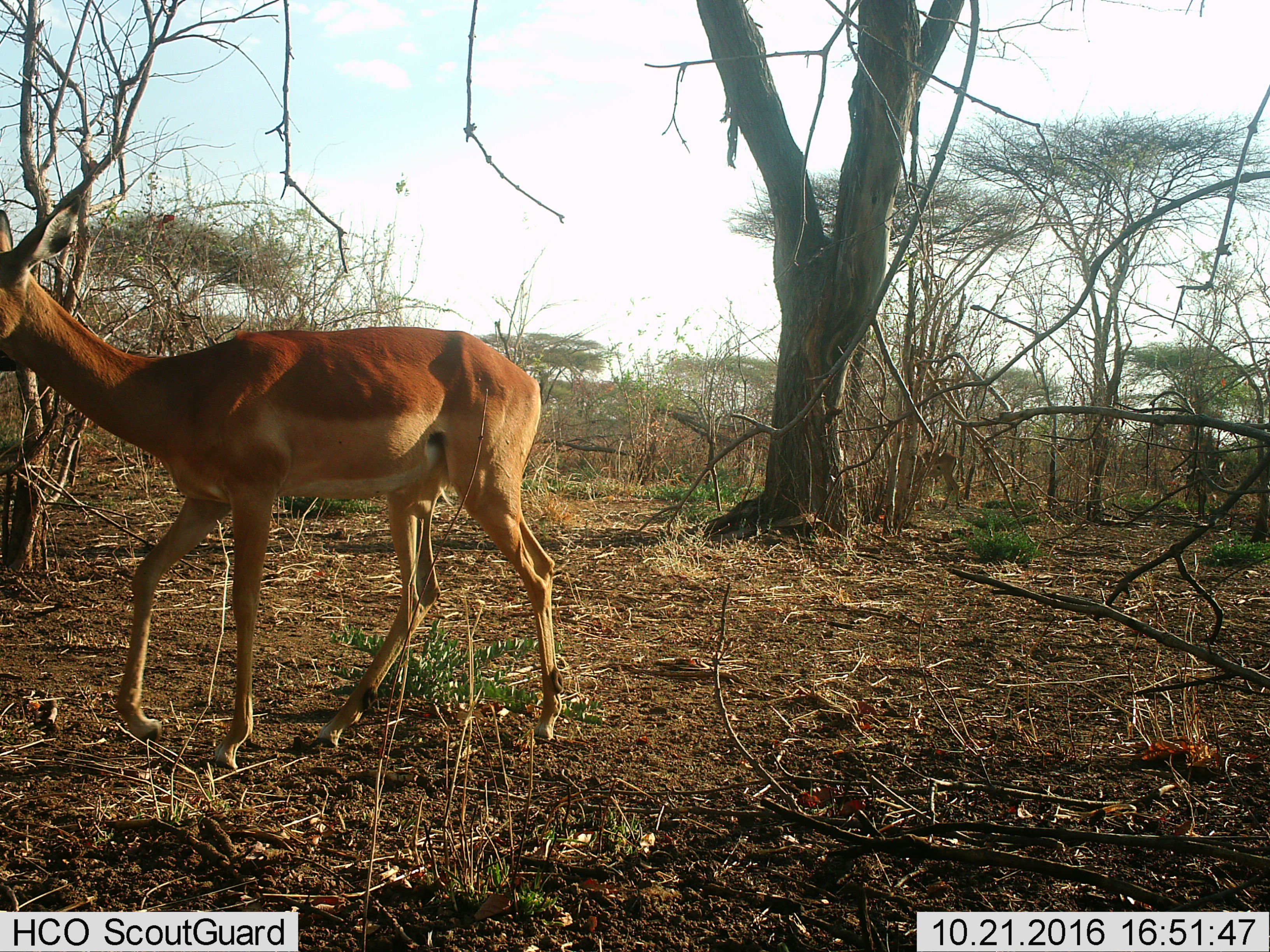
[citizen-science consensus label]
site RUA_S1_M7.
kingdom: Animalia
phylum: Chordata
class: Mammalia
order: Artiodactyla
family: Bovidae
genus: Aepyceros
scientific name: Aepyceros melampus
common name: impala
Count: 1.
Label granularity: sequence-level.